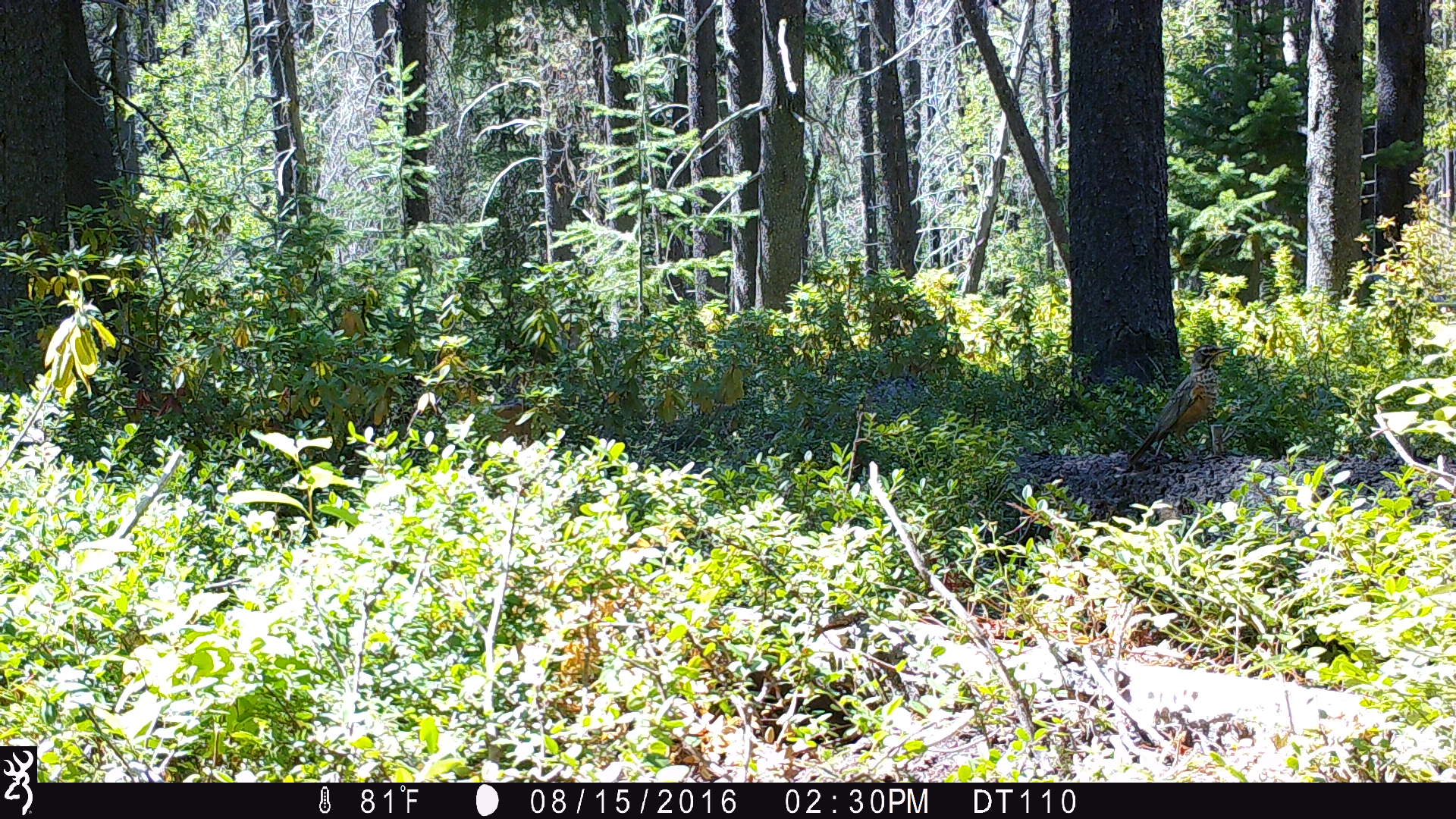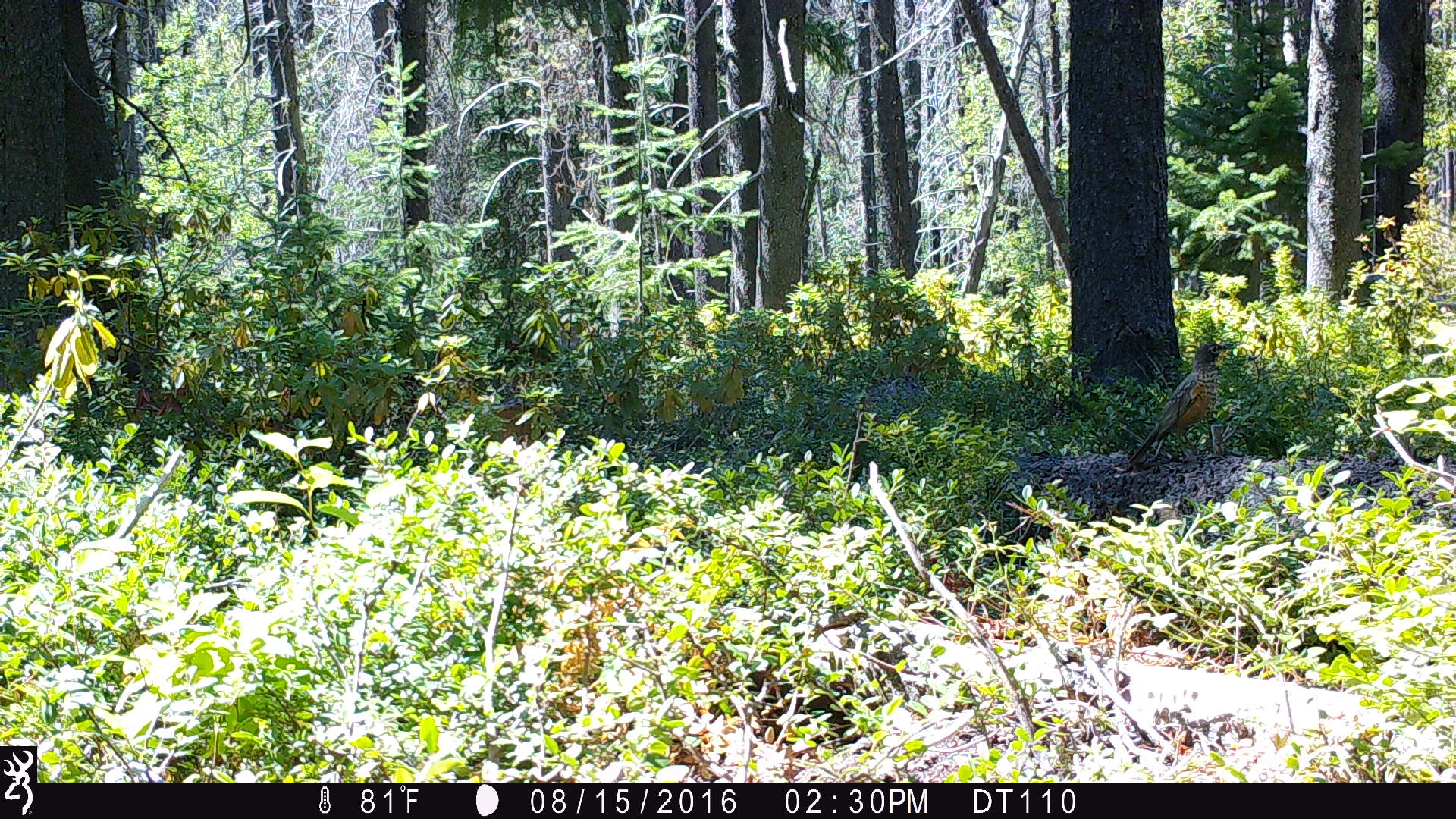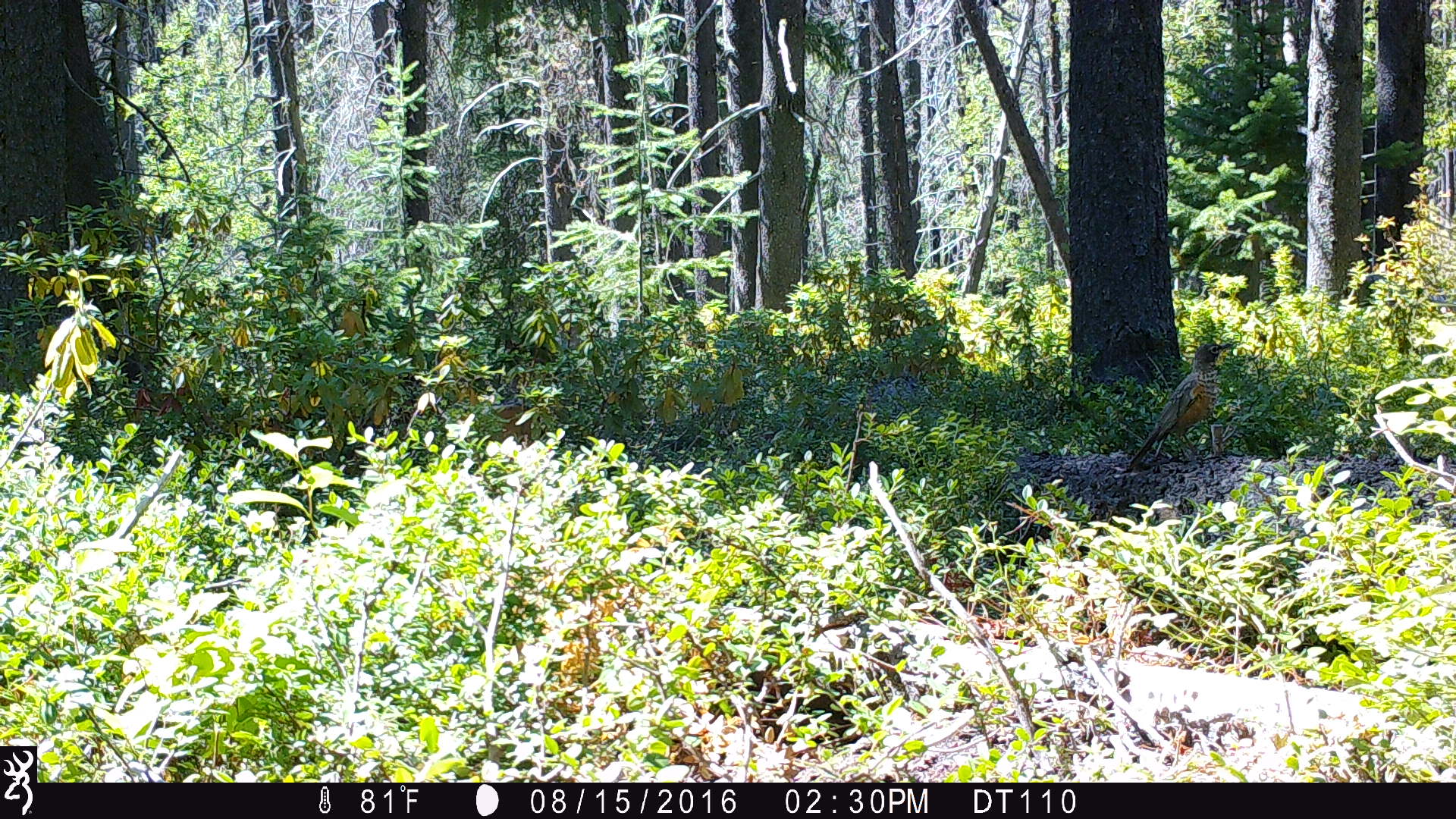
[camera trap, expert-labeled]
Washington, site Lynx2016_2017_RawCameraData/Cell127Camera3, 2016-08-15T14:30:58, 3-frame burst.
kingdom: Animalia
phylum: Chordata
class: Aves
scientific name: Aves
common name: birds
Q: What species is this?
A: Aves (birds).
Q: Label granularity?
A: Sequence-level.